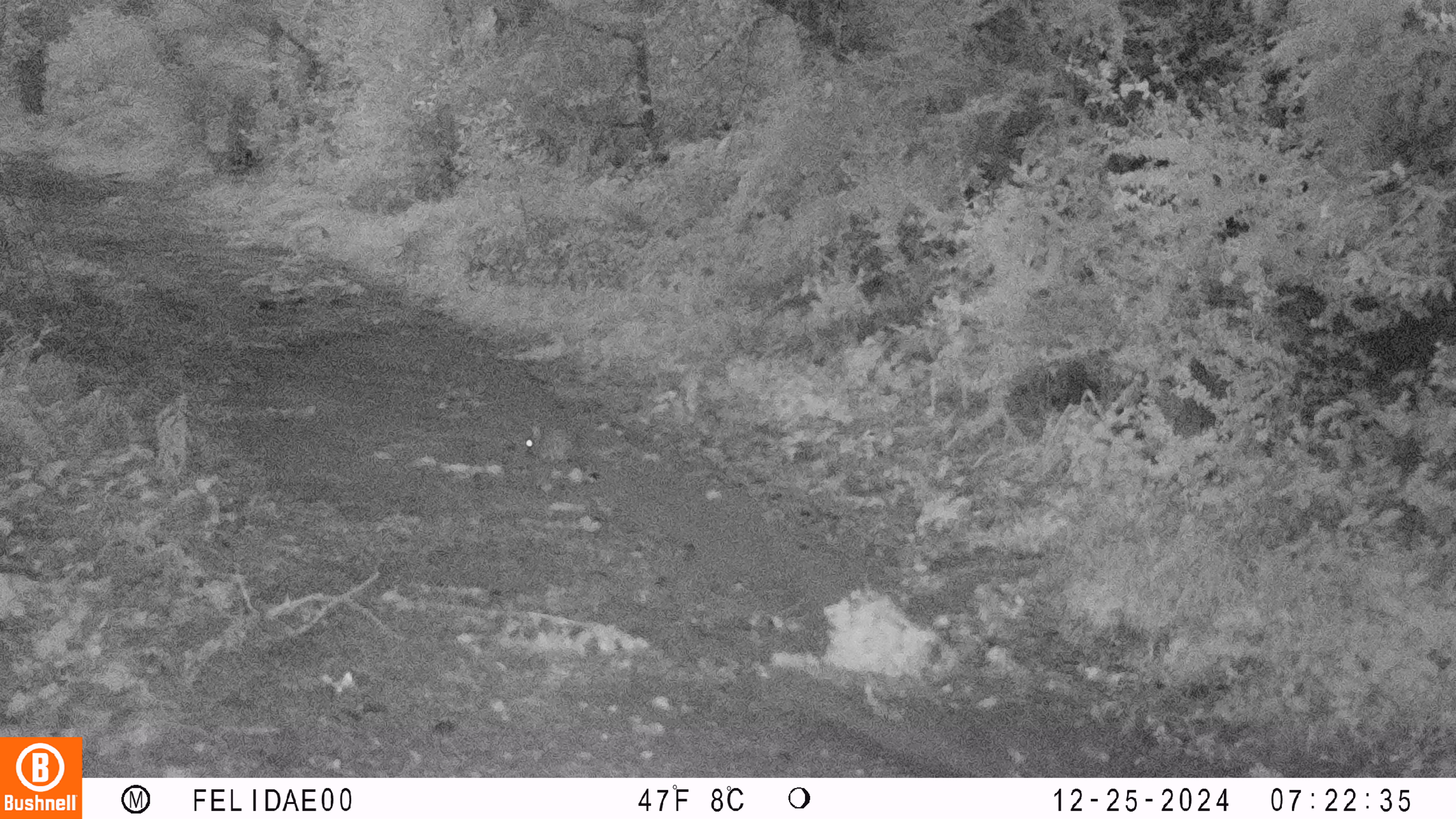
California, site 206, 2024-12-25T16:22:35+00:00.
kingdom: Animalia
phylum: Chordata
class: Mammalia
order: Lagomorpha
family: Leporidae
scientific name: Leporidae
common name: rabbit